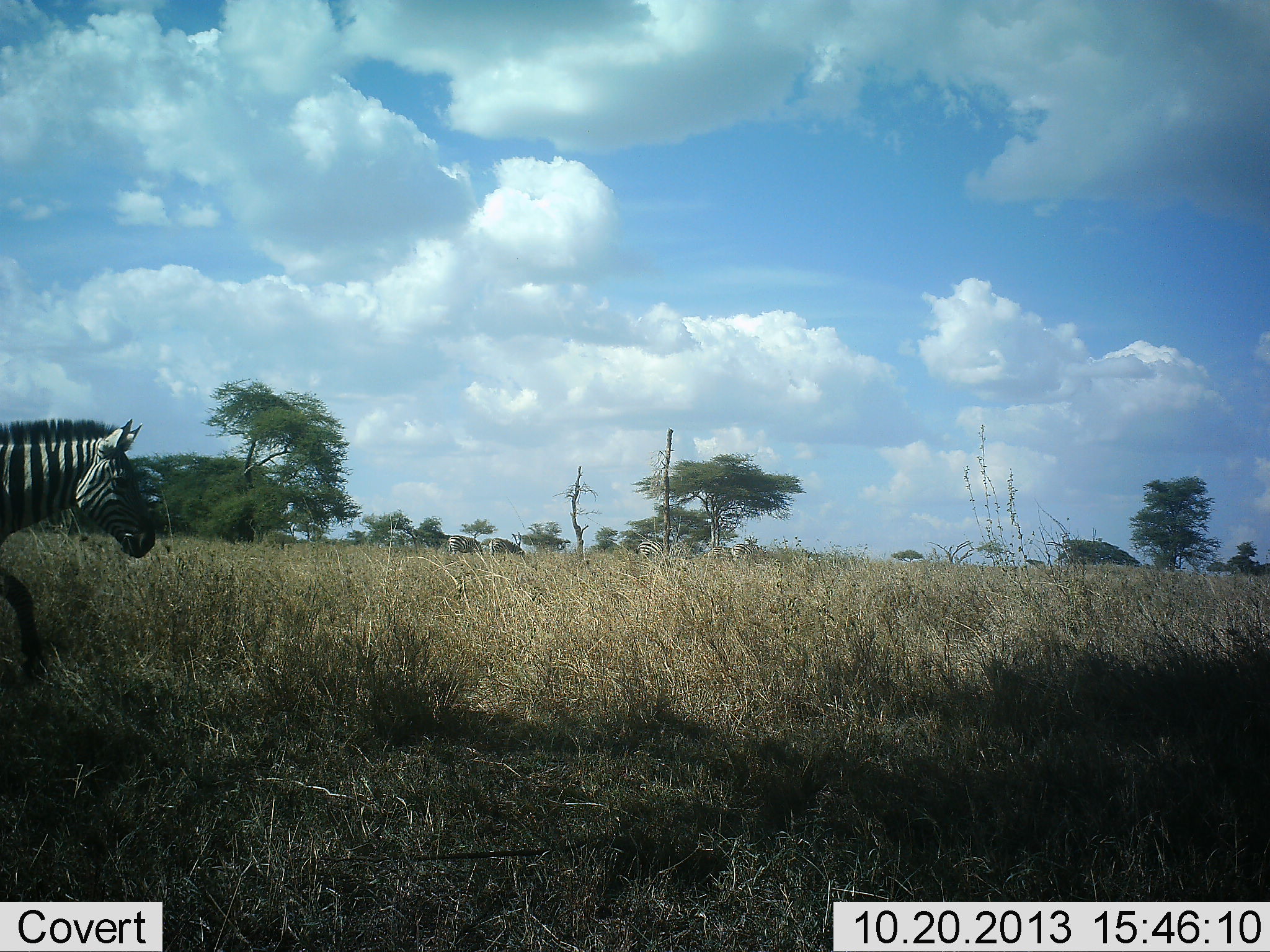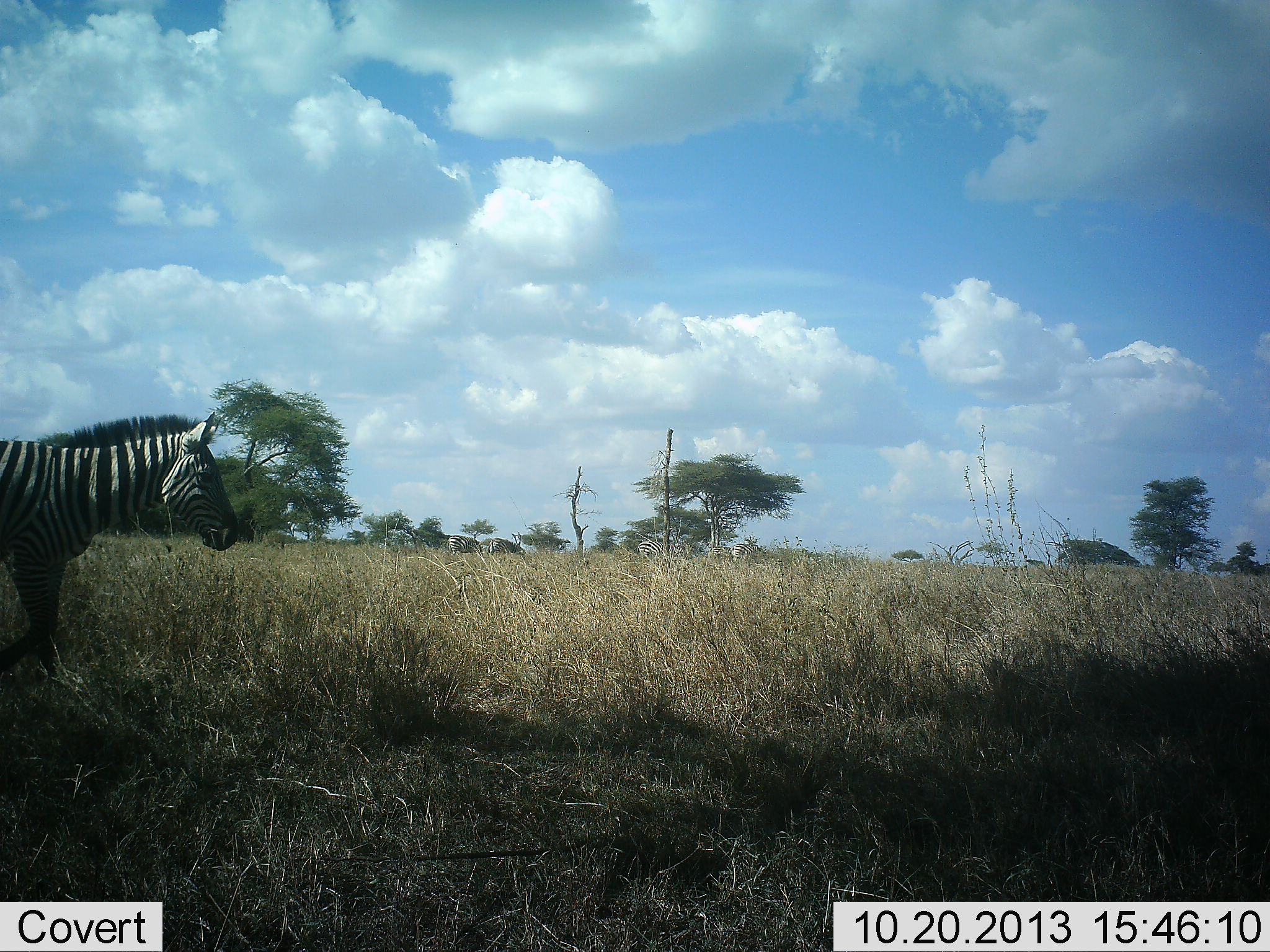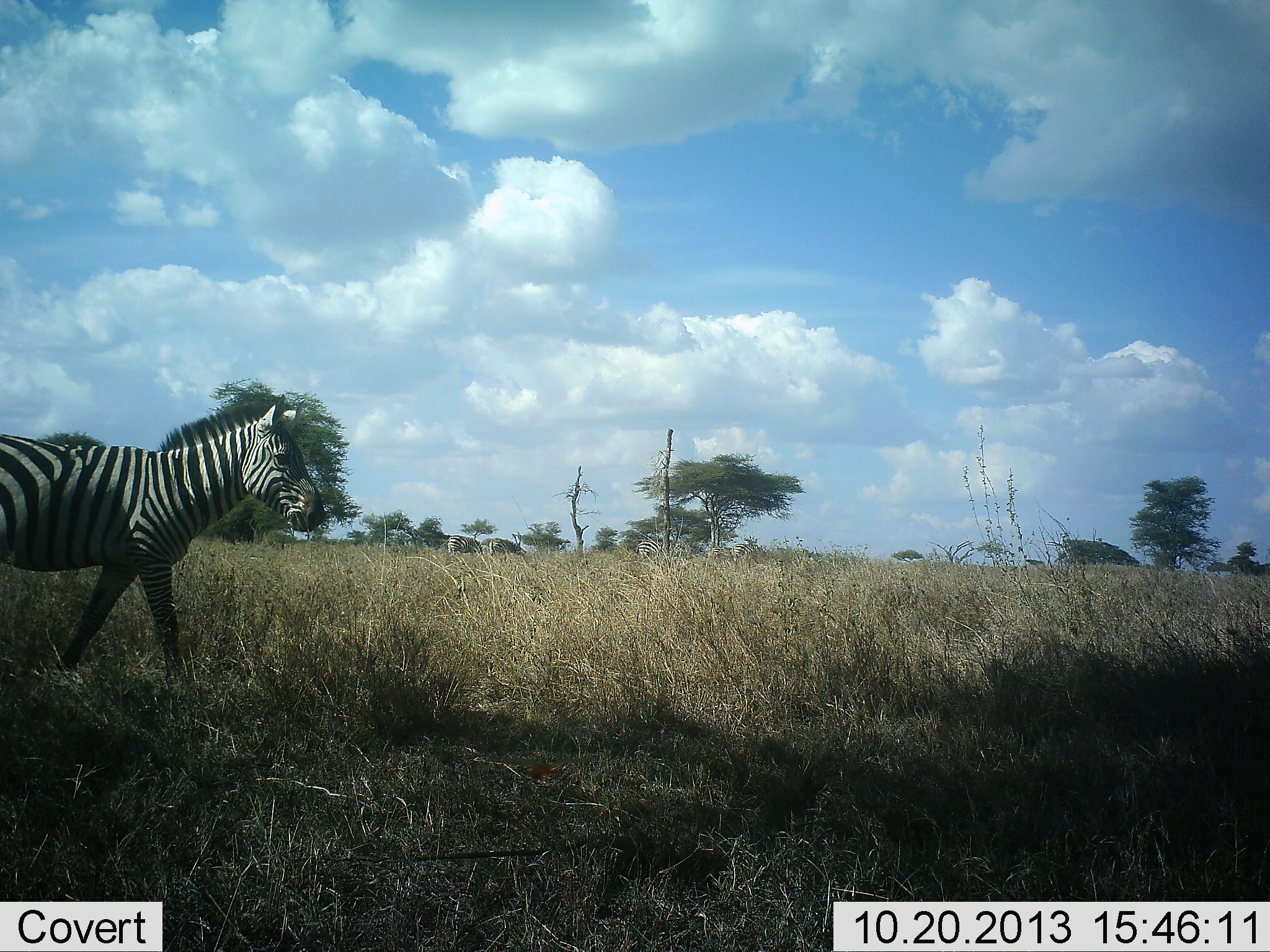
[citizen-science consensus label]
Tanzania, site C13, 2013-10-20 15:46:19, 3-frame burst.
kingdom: Animalia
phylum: Chordata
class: Mammalia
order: Perissodactyla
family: Equidae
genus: Equus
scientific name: Equus quagga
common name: plains zebra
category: zebra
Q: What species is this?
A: Zebra (plains zebra) (Equus quagga).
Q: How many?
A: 1.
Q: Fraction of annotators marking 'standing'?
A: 17%.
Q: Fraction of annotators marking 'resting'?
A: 0%.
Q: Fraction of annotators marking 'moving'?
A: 87%.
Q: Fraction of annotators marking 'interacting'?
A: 0%.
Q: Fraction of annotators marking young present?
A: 0%.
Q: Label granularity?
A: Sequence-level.